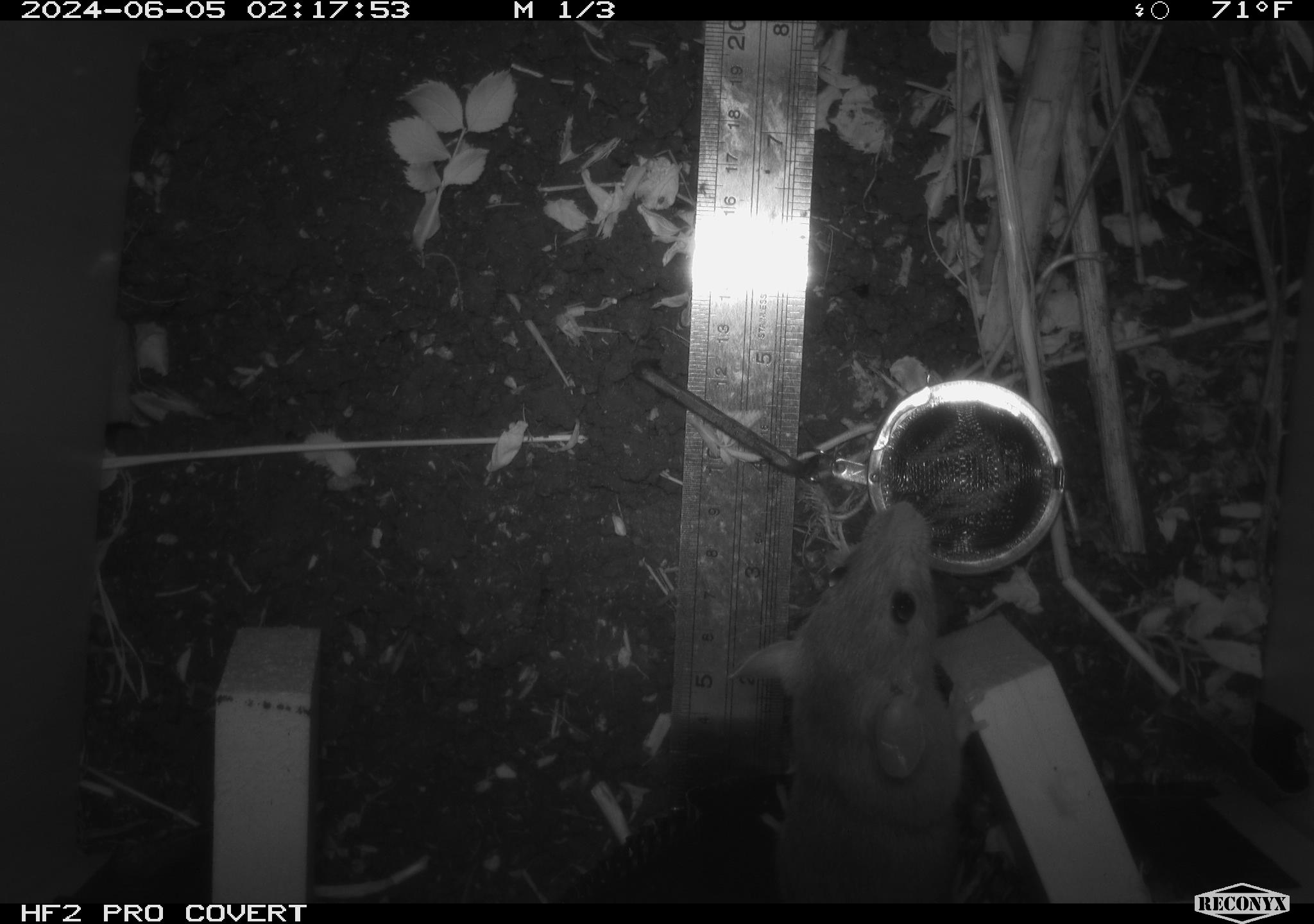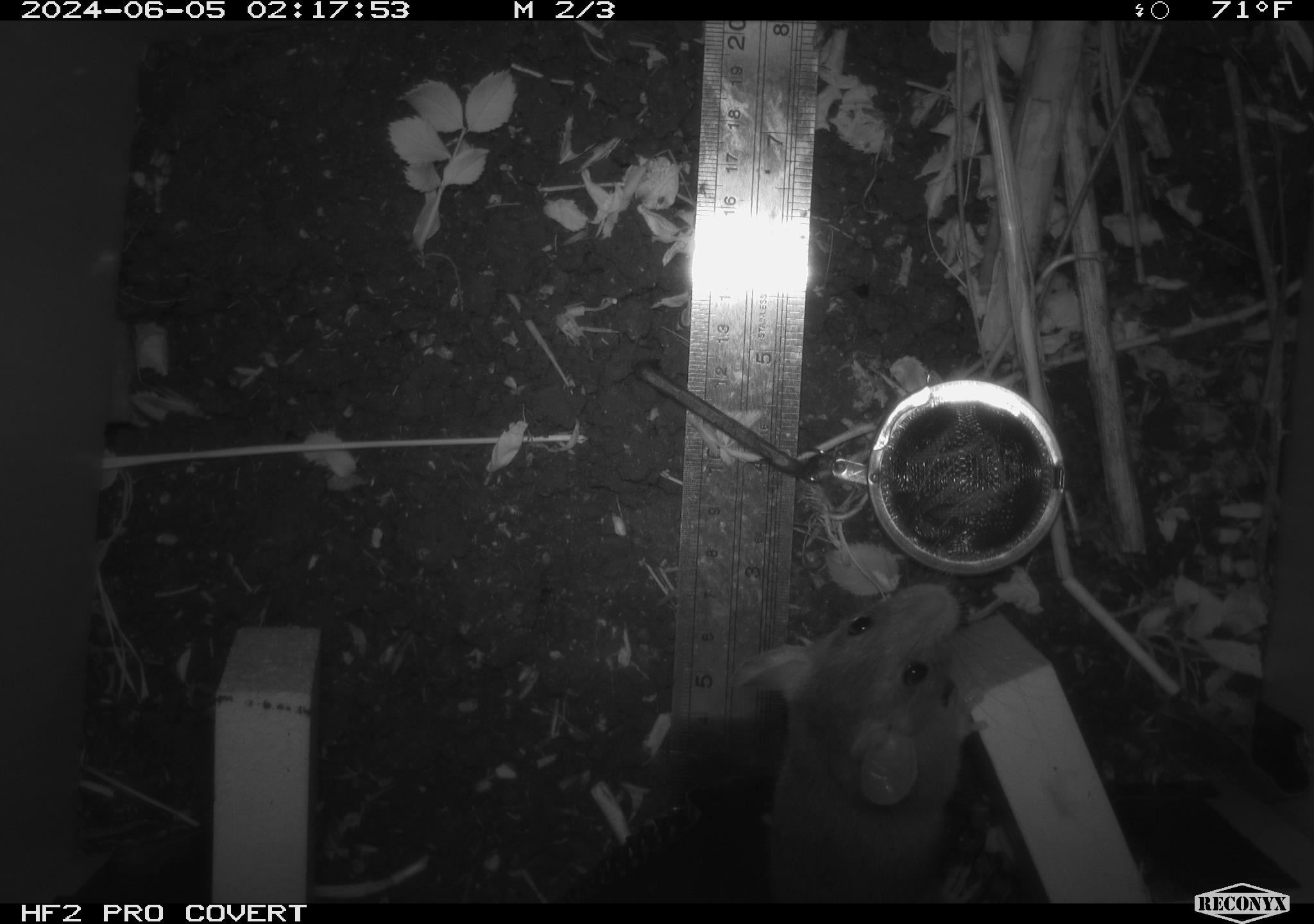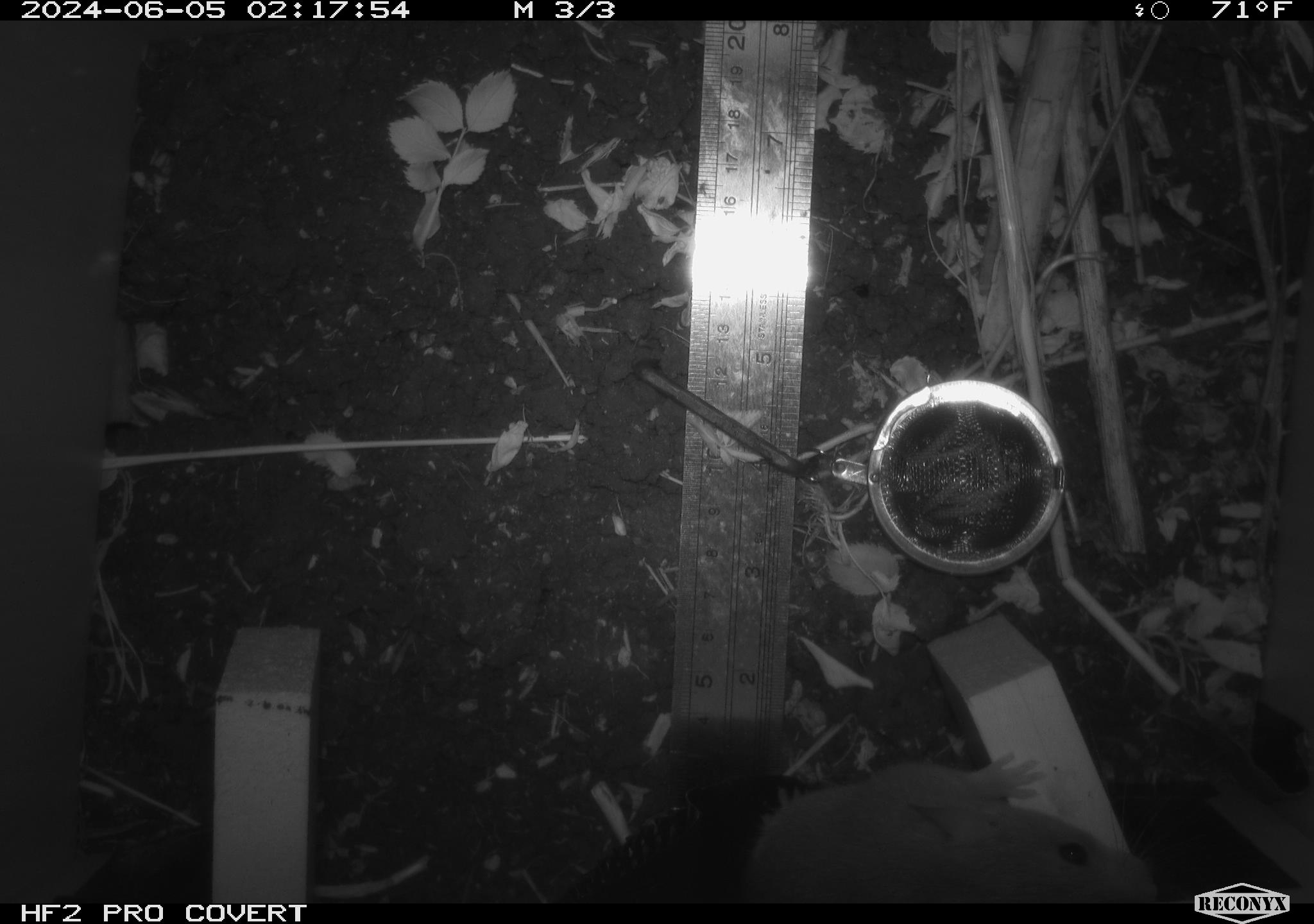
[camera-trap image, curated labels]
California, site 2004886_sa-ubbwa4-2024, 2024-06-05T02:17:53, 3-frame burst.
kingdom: Animalia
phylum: Chordata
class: Mammalia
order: Rodentia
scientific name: Rodentia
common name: woodrat or rat or mouse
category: woodrat or rat or mouse species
Woodrat or rat or mouse species (woodrat or rat or mouse) (Rodentia).